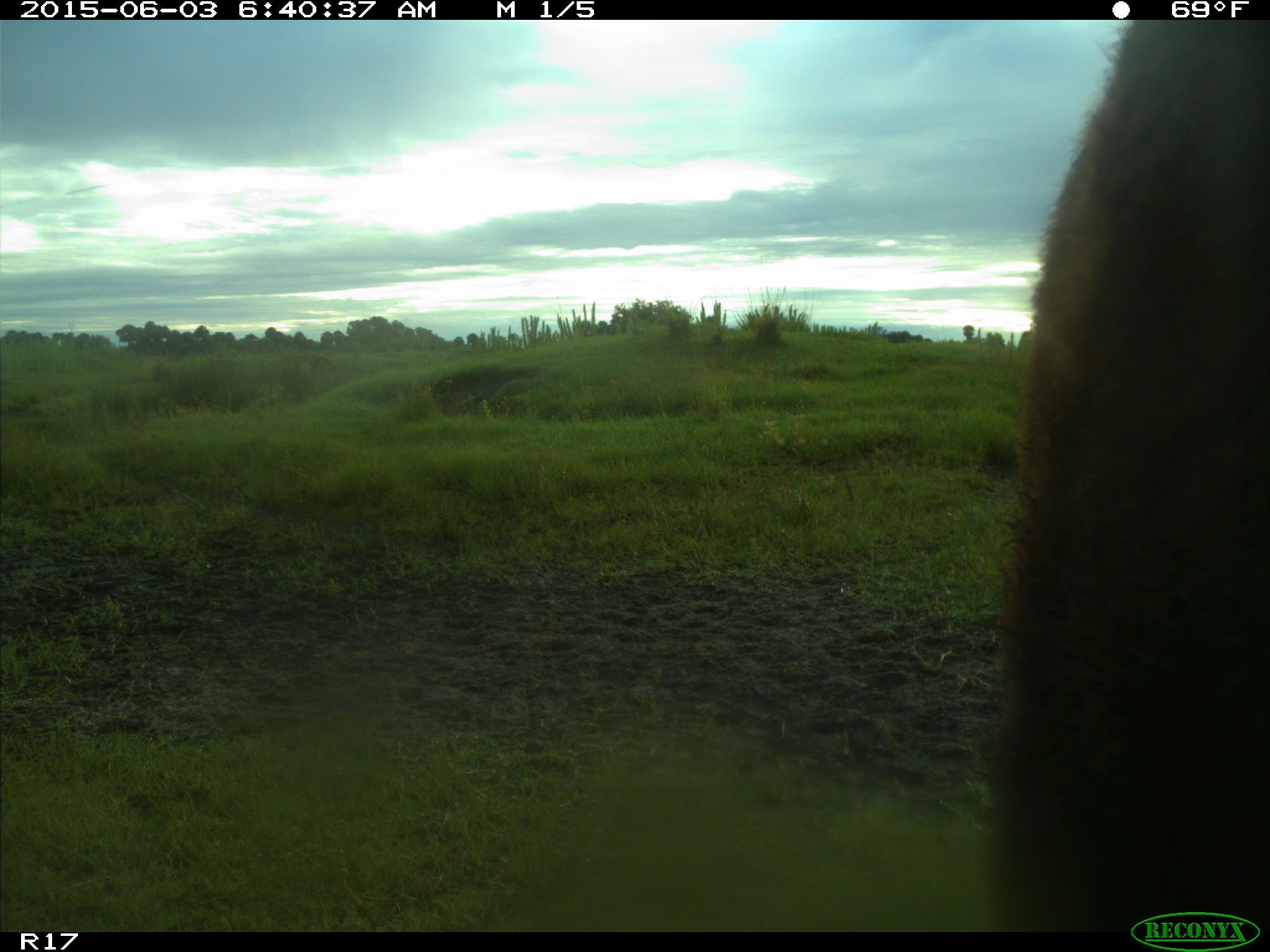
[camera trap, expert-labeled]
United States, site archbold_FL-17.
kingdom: Animalia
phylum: Chordata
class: Mammalia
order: Artiodactyla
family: Bovidae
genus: Bos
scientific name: Bos taurus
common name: domestic cow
Bos taurus (domestic cow).